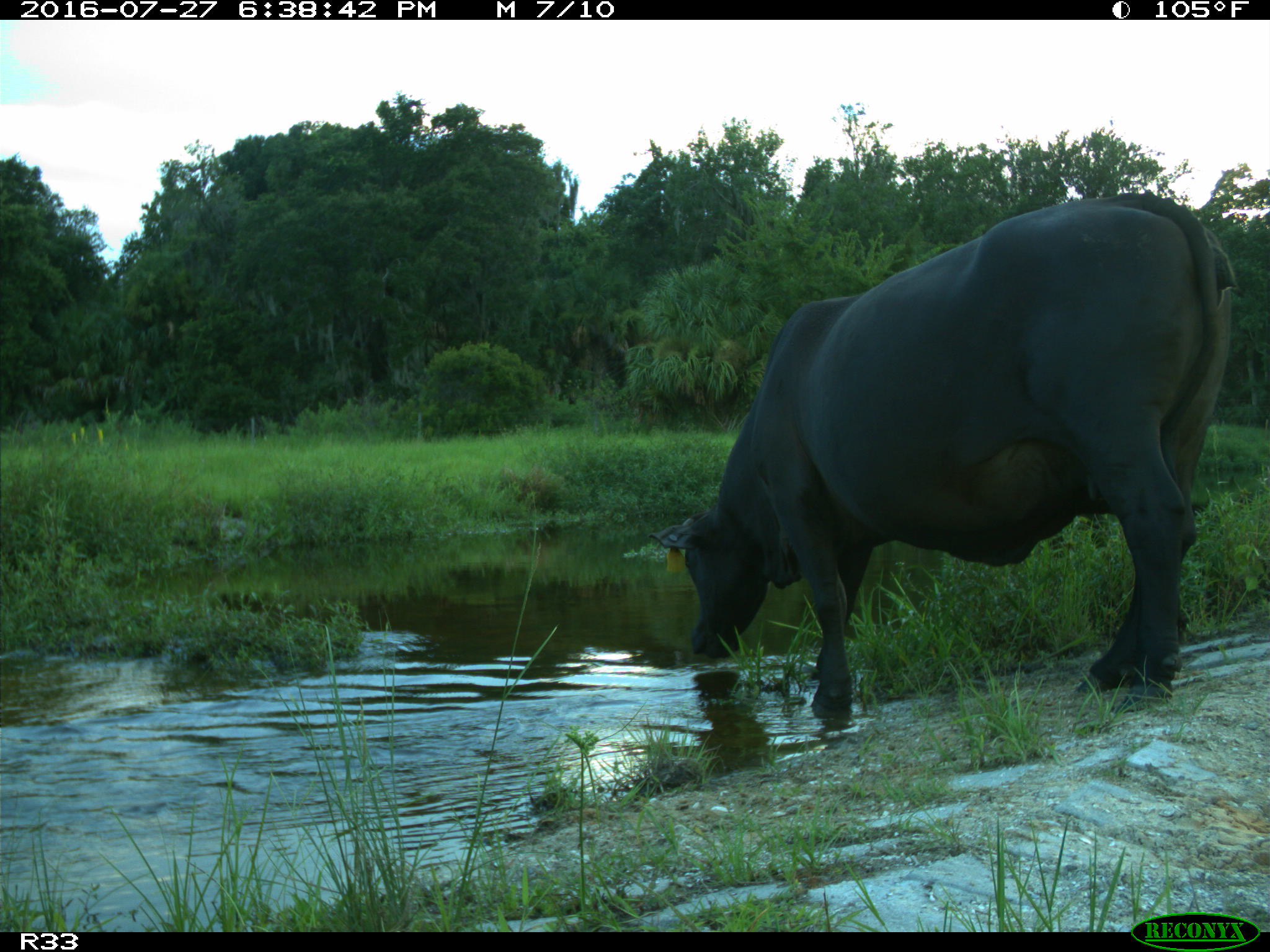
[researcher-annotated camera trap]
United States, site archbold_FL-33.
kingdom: Animalia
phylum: Chordata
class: Mammalia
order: Artiodactyla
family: Bovidae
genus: Bos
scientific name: Bos taurus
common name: domestic cow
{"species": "Bos taurus (domestic cow)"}